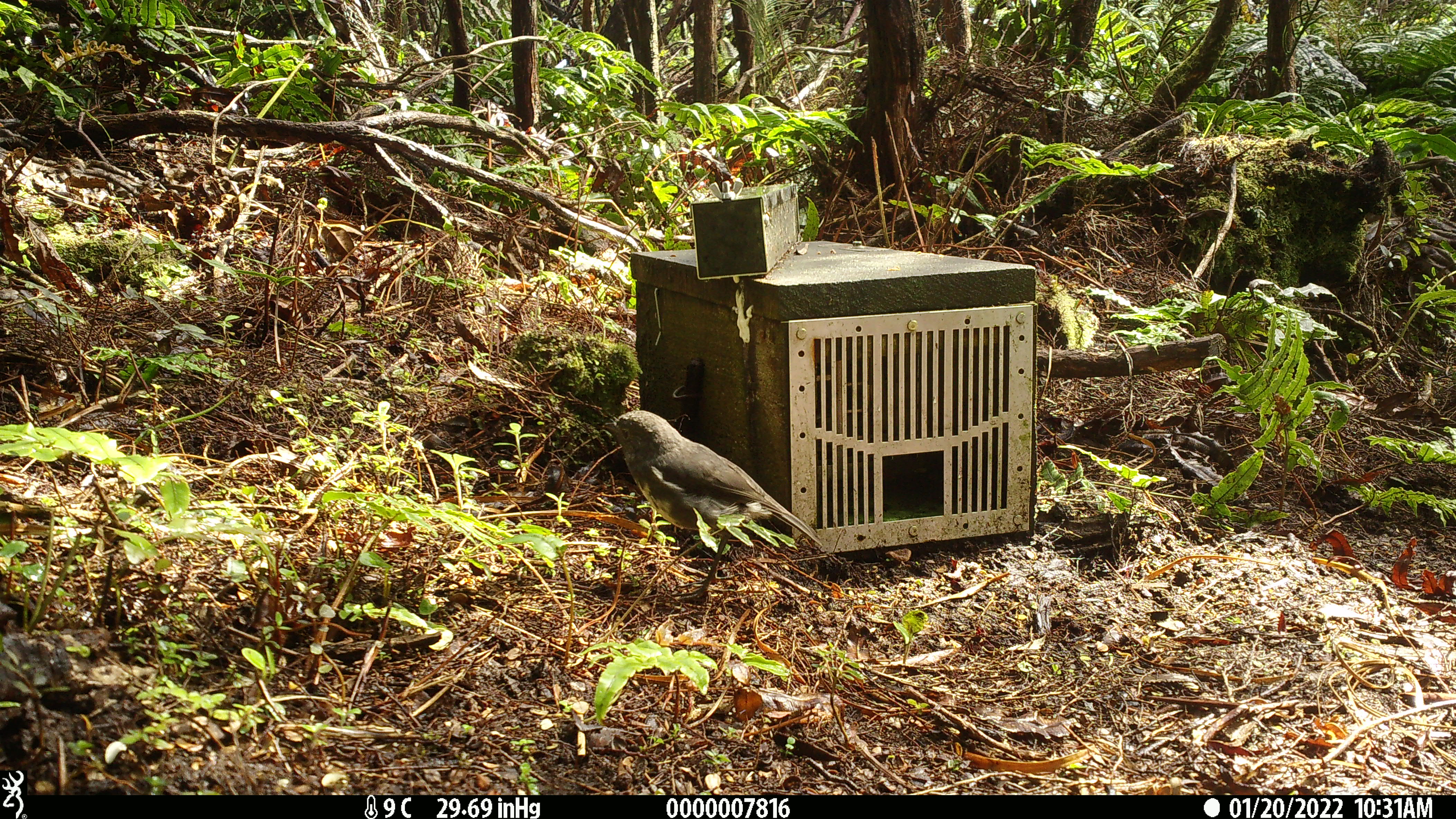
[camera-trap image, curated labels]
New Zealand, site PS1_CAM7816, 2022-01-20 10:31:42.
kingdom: Animalia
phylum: Chordata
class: Aves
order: Passeriformes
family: Petroicidae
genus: Petroica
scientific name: Petroica australis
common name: new zealand robin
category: robin